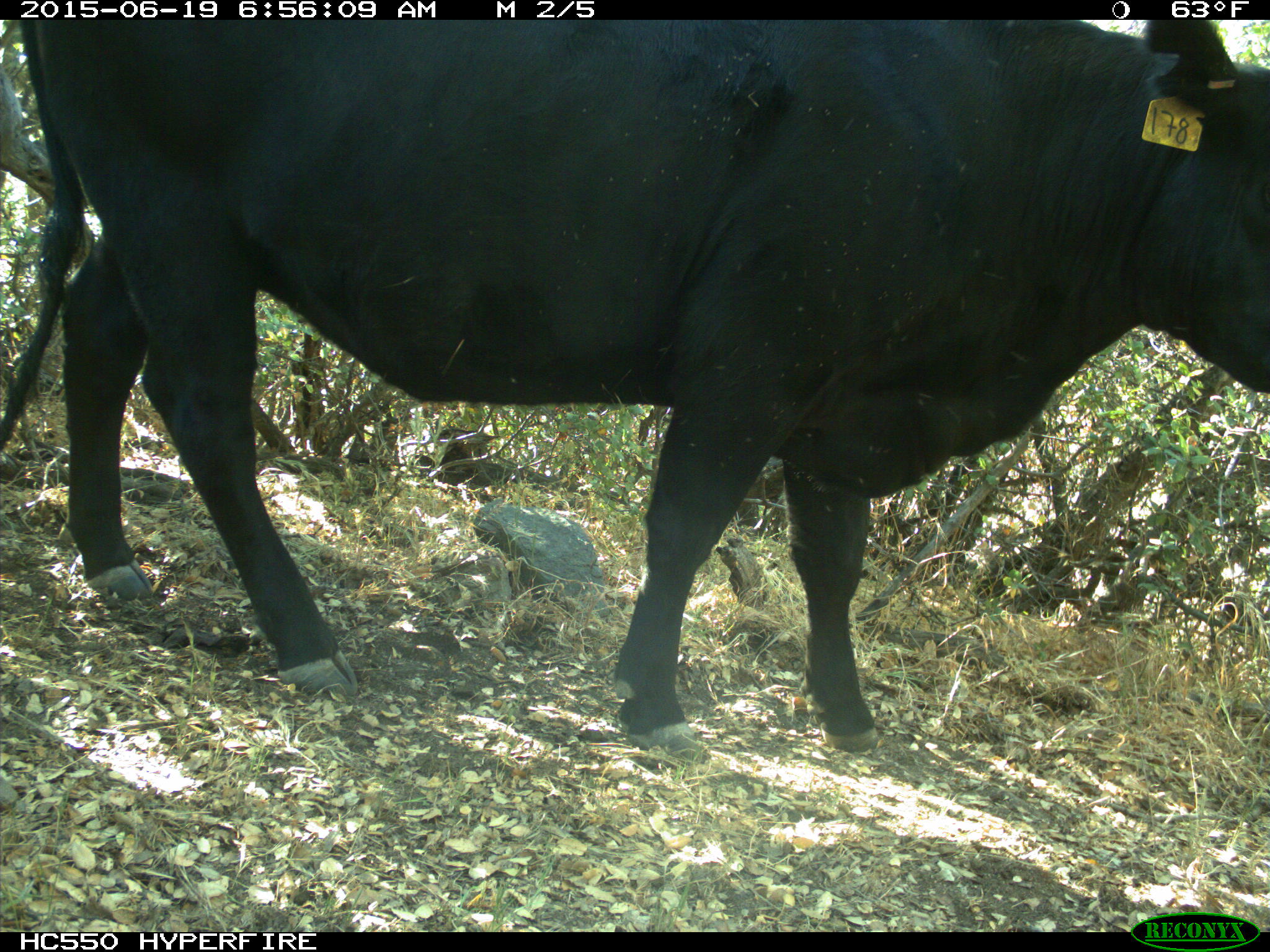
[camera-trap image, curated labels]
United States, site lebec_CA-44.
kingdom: Animalia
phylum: Chordata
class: Mammalia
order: Artiodactyla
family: Bovidae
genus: Bos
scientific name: Bos taurus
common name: domestic cow